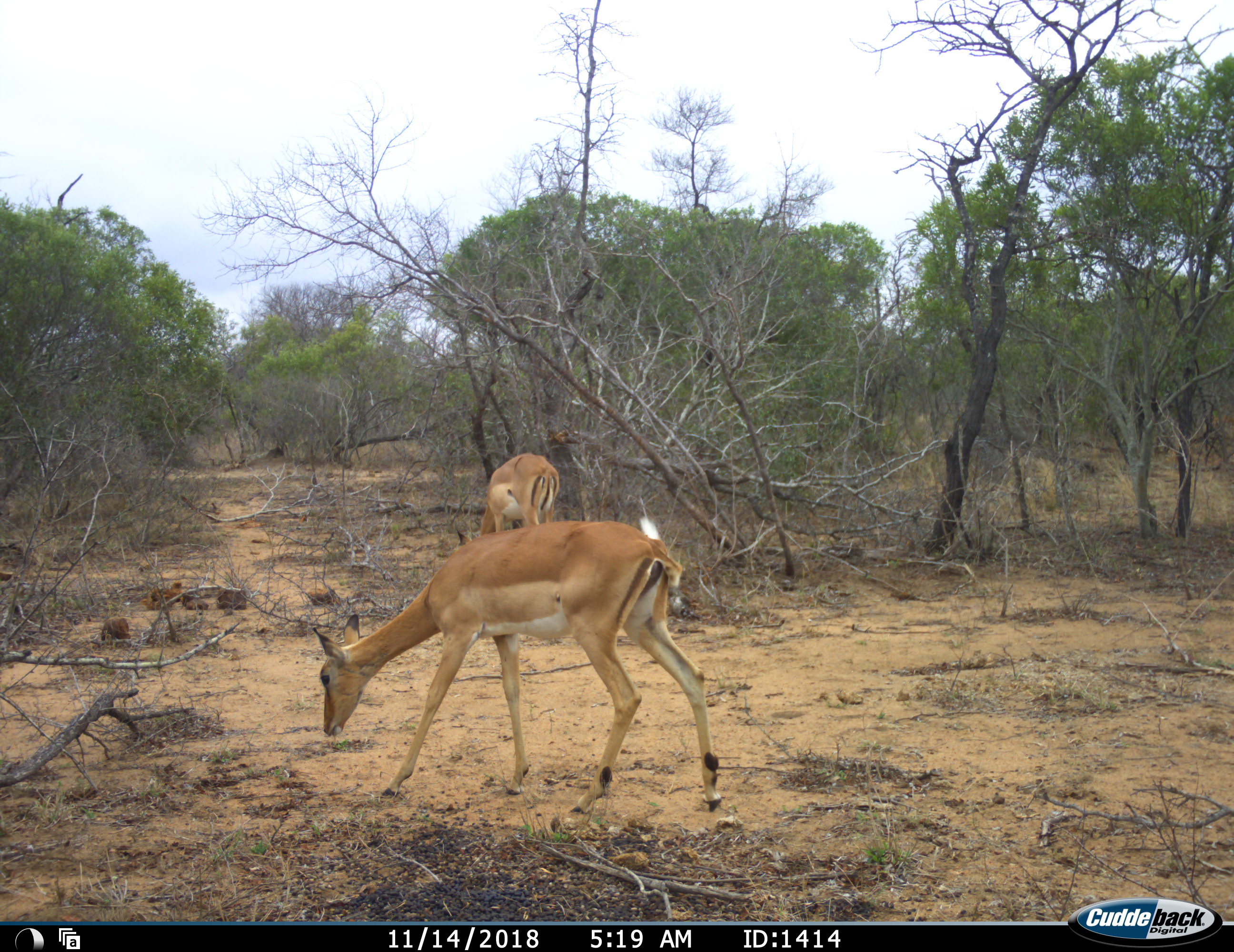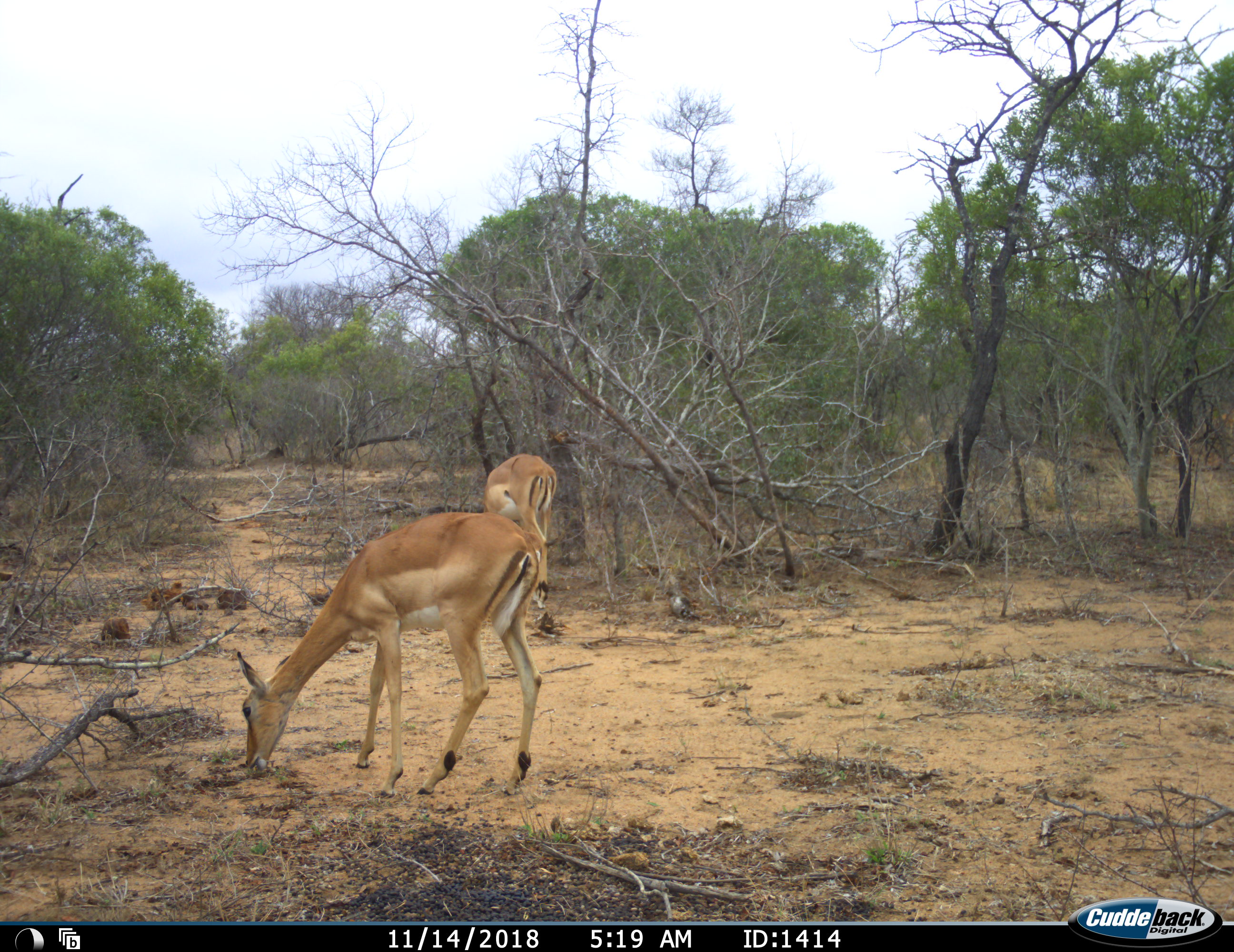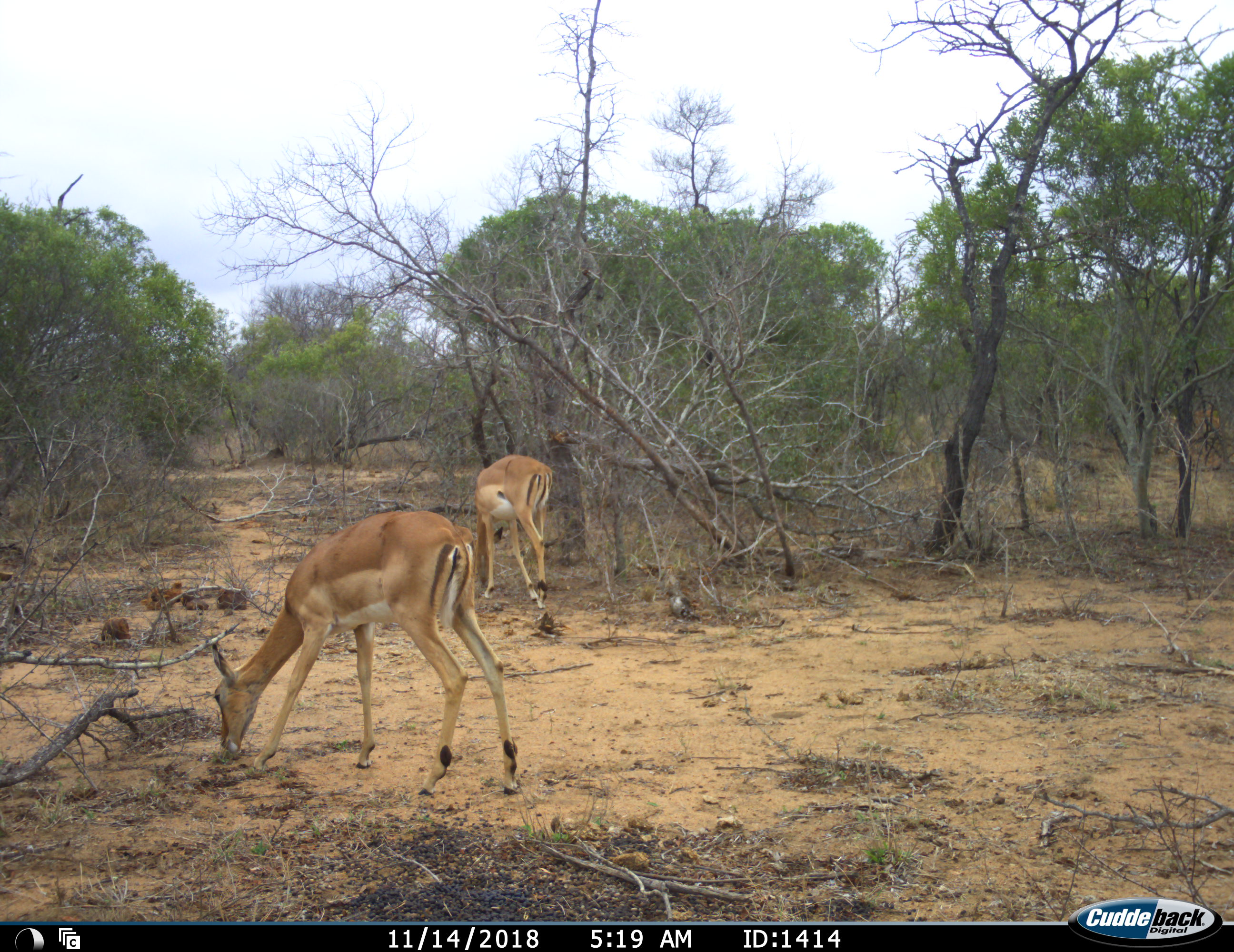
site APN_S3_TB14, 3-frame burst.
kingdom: Animalia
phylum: Chordata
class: Mammalia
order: Artiodactyla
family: Bovidae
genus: Aepyceros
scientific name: Aepyceros melampus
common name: impala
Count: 2.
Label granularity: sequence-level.